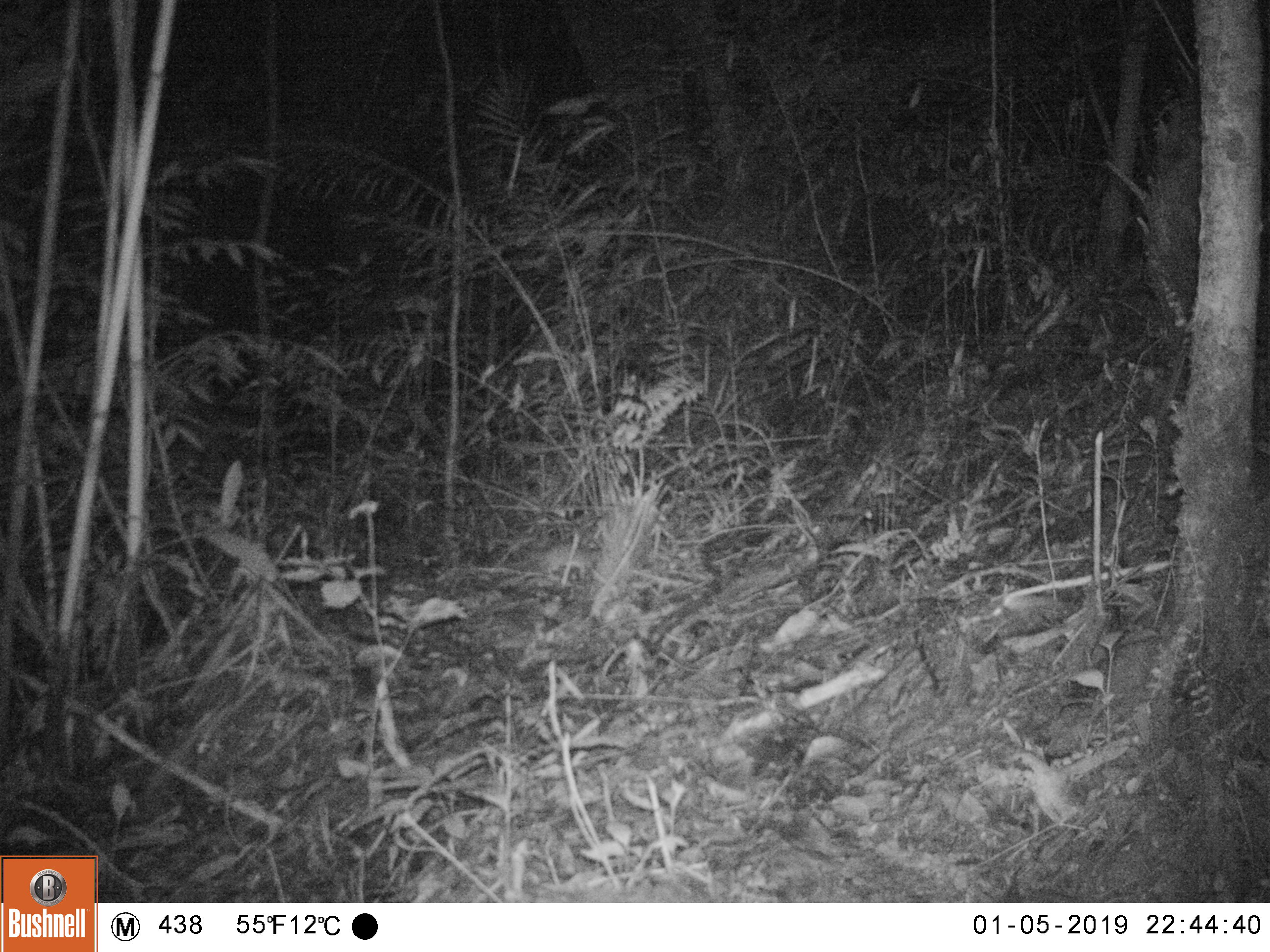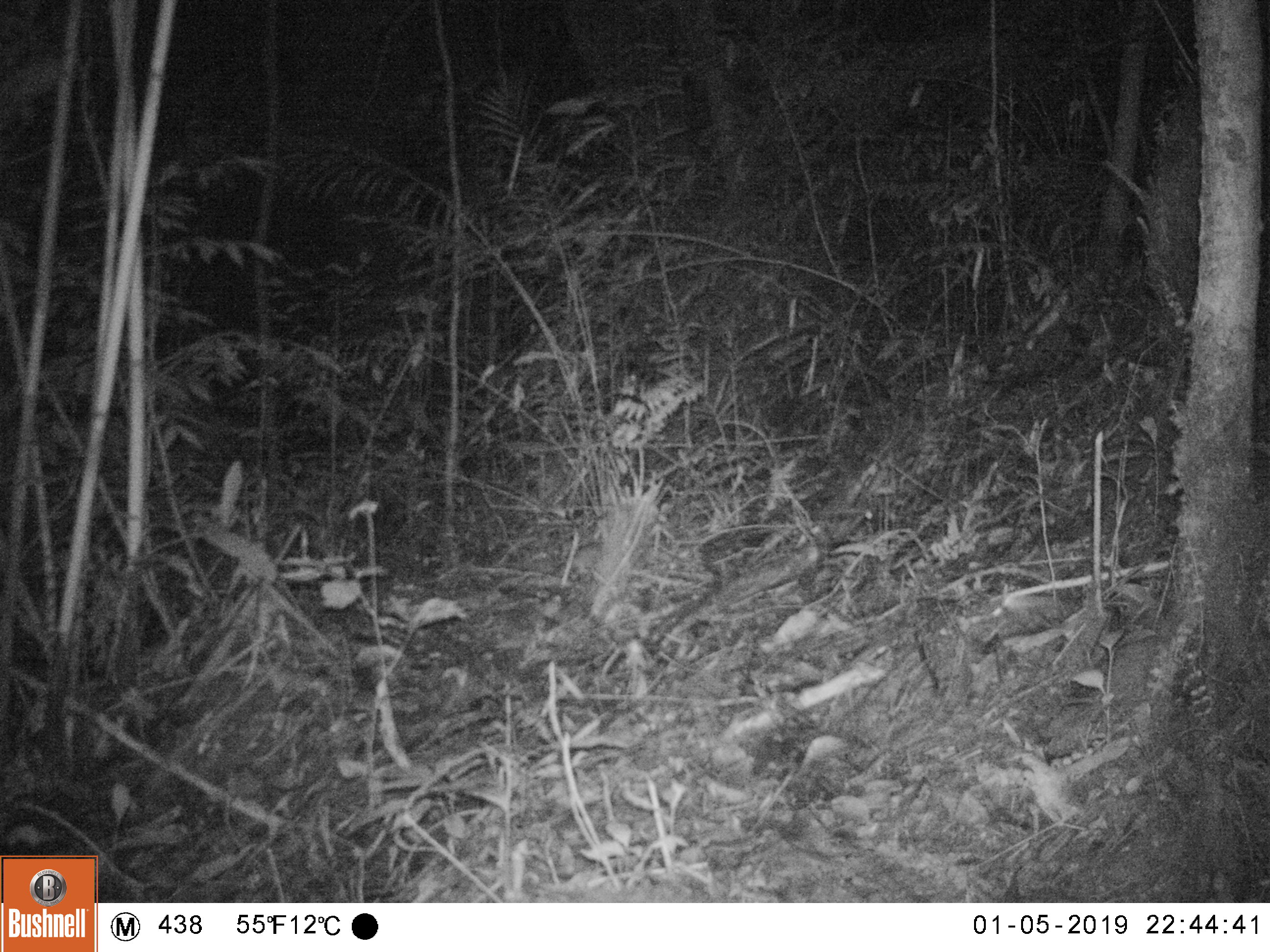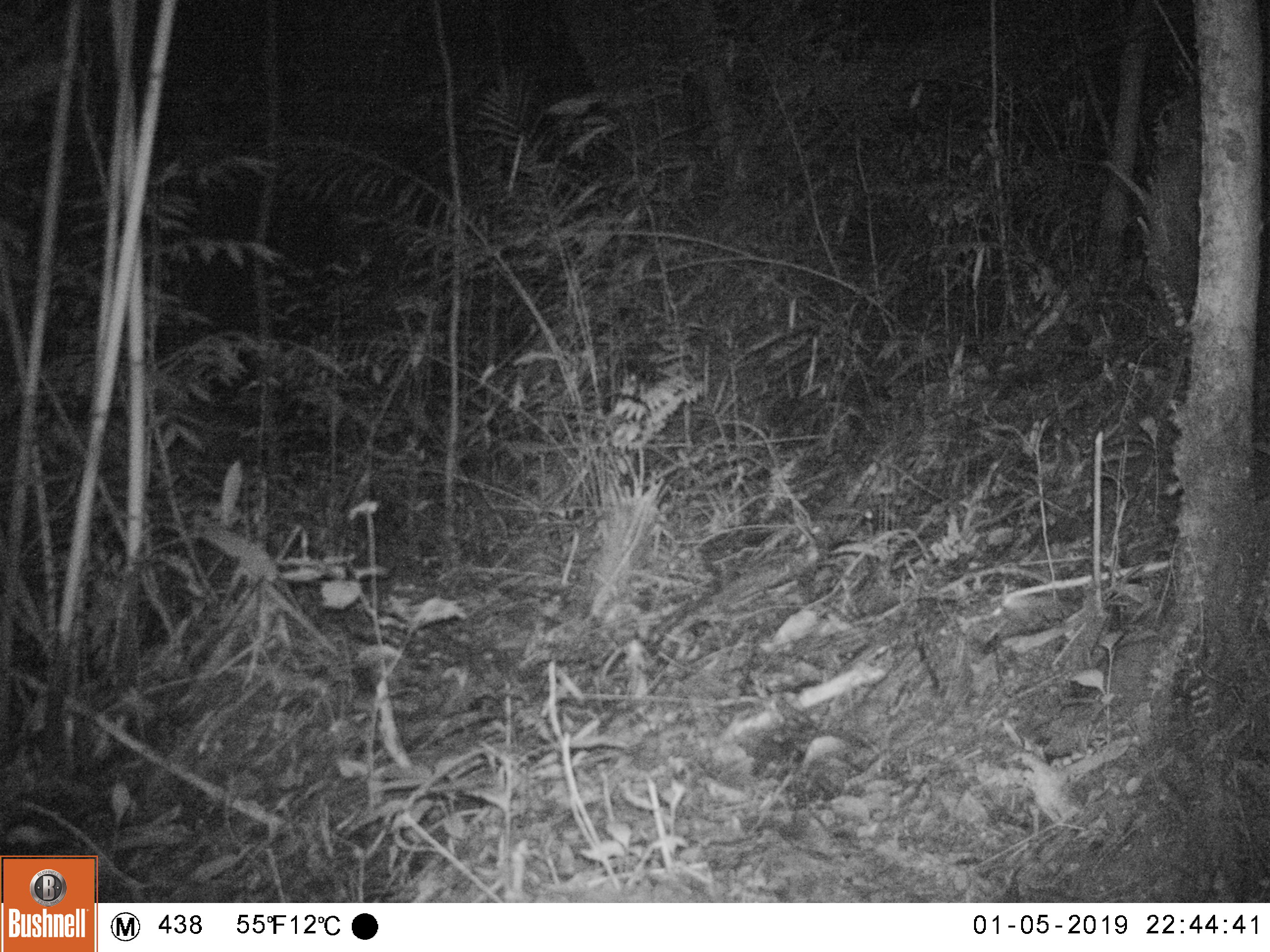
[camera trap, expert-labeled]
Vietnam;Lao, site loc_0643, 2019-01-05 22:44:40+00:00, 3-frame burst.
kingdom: Animalia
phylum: Chordata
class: Mammalia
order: Rodentia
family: Muridae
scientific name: Muridae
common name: old-world mice and rats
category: unidentified murid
Unidentified murid (old-world mice and rats) (Muridae). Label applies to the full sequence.